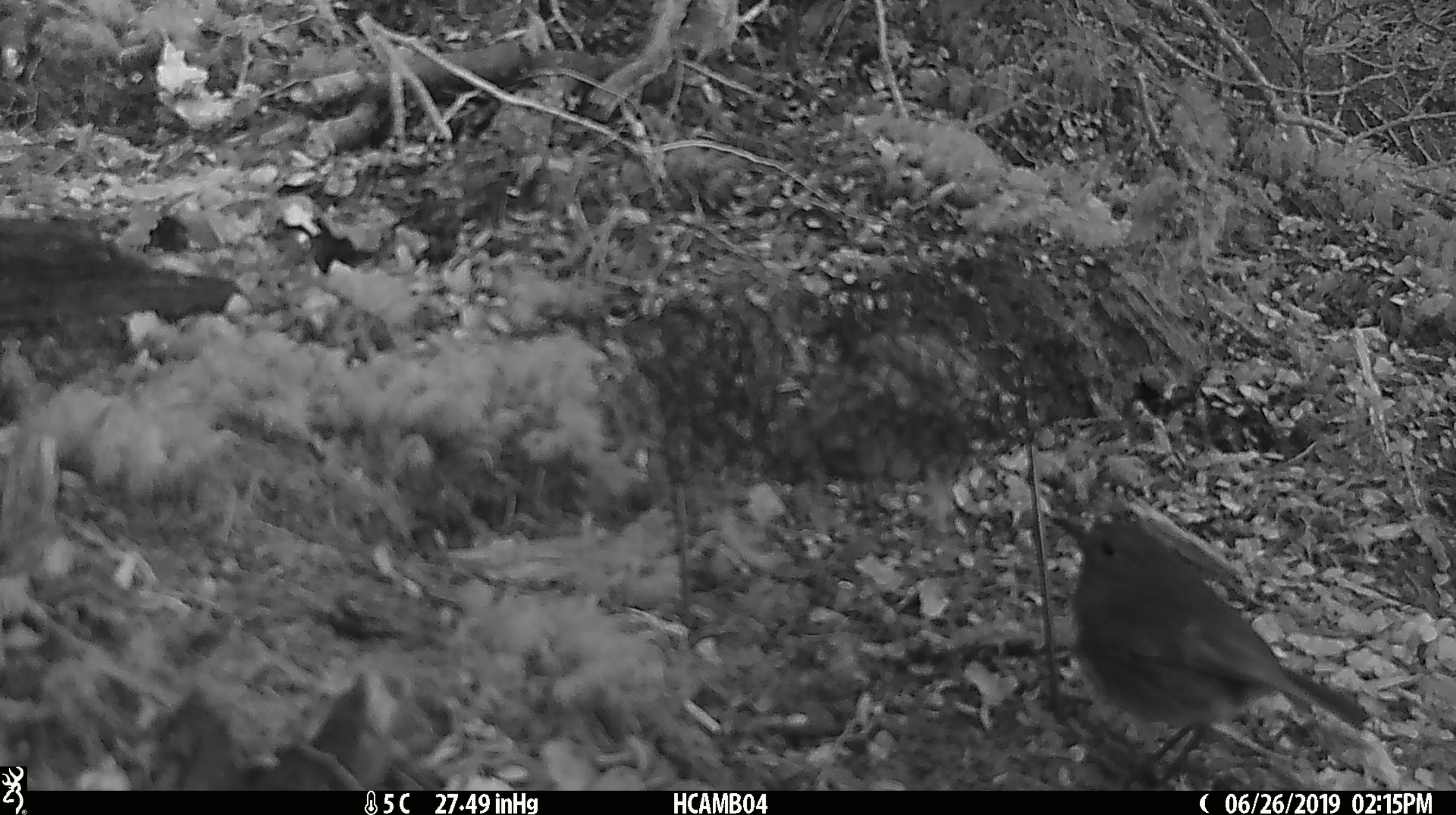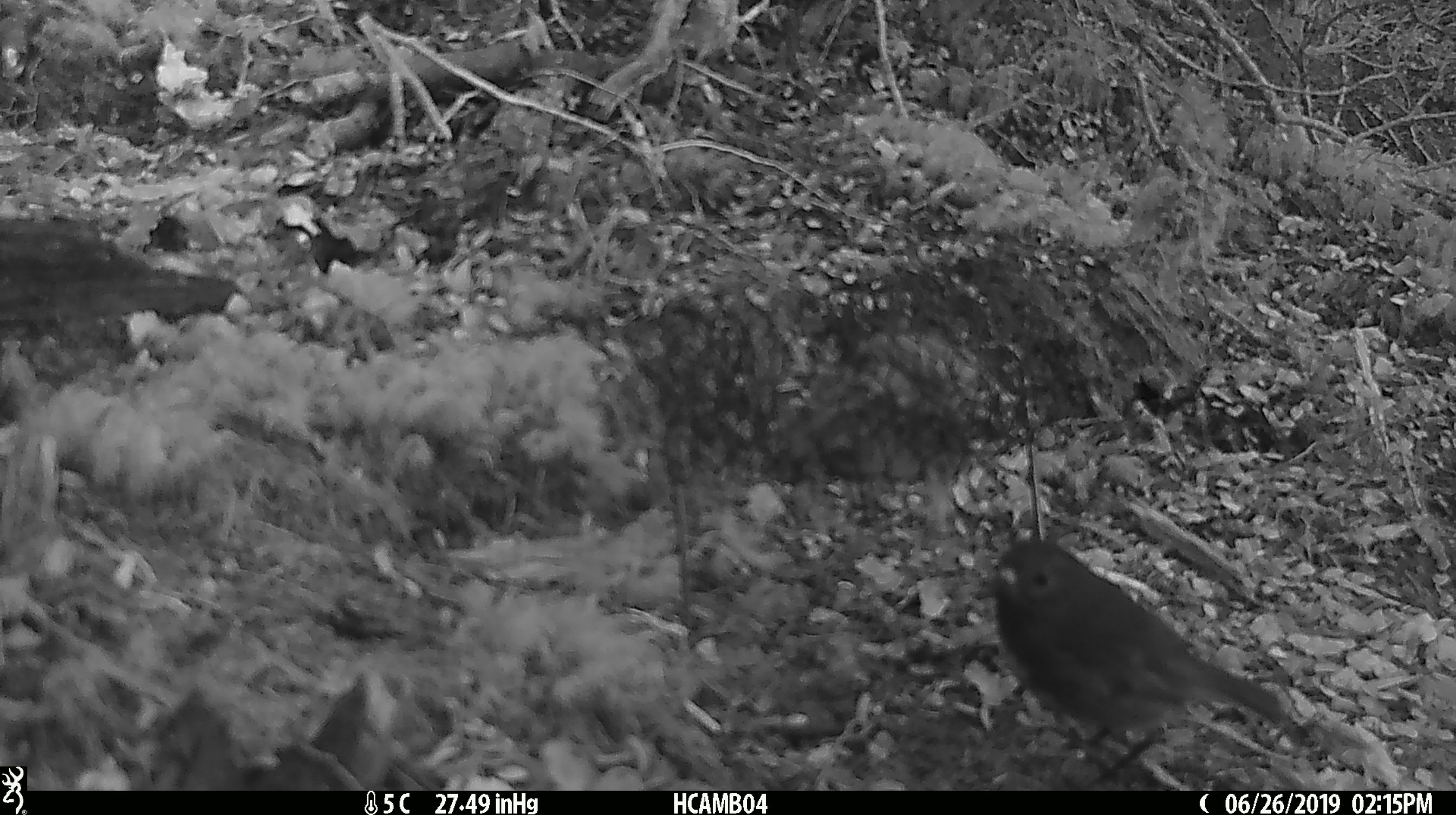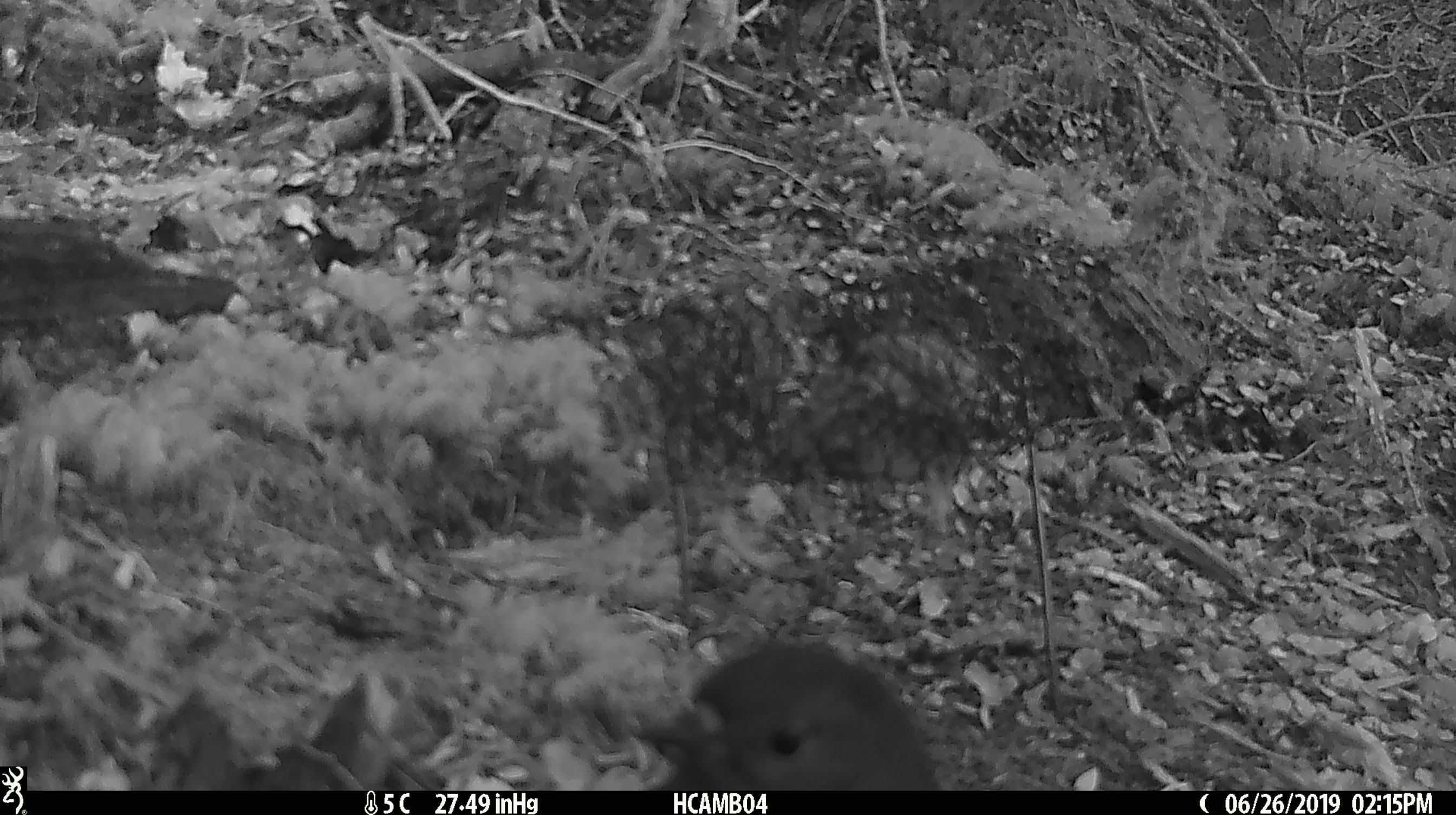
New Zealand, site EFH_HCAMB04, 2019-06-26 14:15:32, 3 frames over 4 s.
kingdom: Animalia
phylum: Chordata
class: Aves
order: Passeriformes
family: Petroicidae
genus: Petroica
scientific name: Petroica australis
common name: new zealand robin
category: robin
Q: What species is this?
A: Robin (new zealand robin) (Petroica australis).